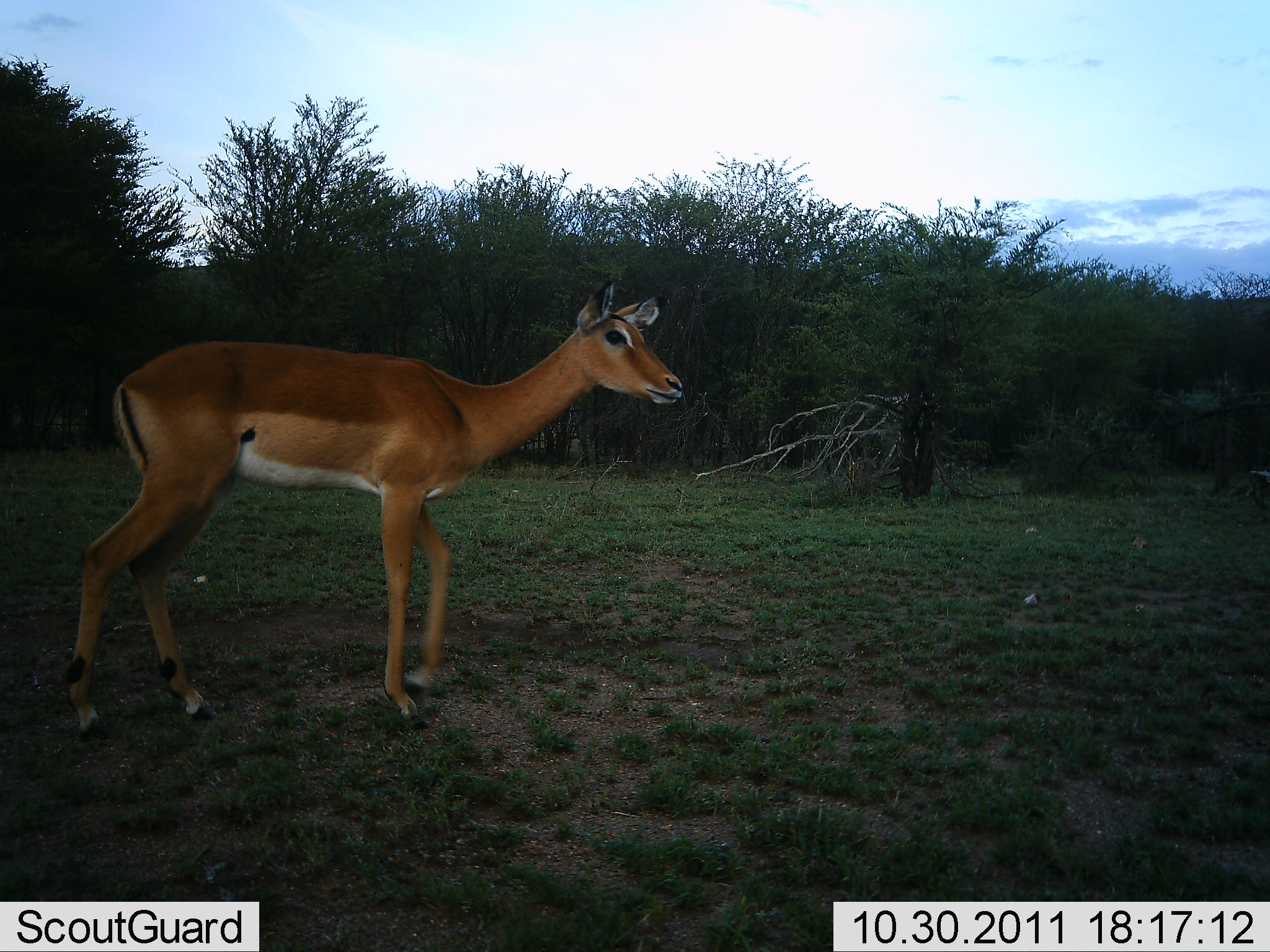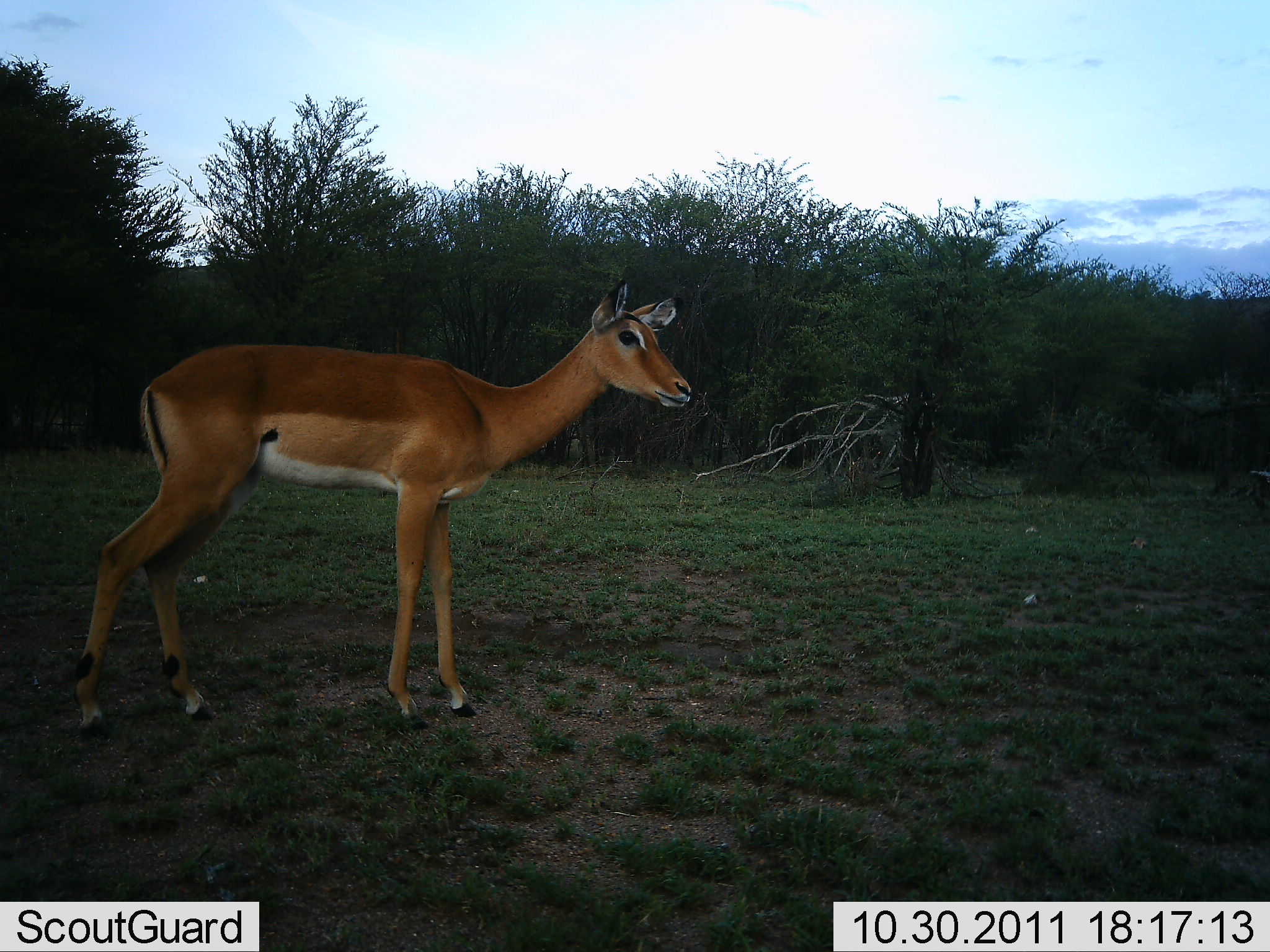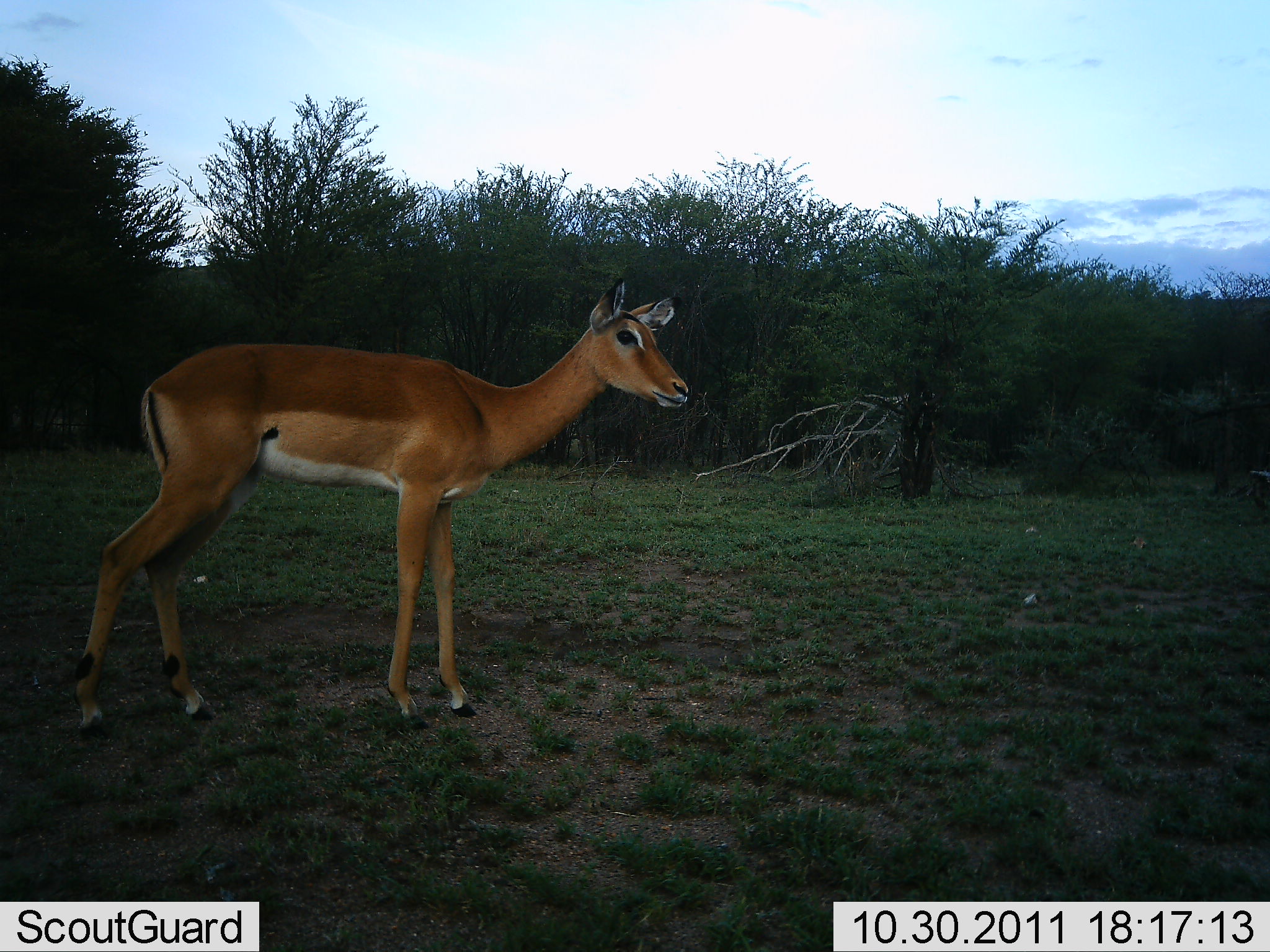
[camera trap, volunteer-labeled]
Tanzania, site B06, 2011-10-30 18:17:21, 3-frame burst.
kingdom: Animalia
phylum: Chordata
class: Mammalia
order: Artiodactyla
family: Bovidae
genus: Aepyceros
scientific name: Aepyceros melampus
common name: impala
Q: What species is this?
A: Impala (Aepyceros melampus).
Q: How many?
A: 1.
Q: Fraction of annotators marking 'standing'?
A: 100%.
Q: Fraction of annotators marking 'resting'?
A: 0%.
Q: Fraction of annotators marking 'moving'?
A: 7%.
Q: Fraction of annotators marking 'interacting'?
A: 0%.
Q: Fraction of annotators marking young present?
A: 14%.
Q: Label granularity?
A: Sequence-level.